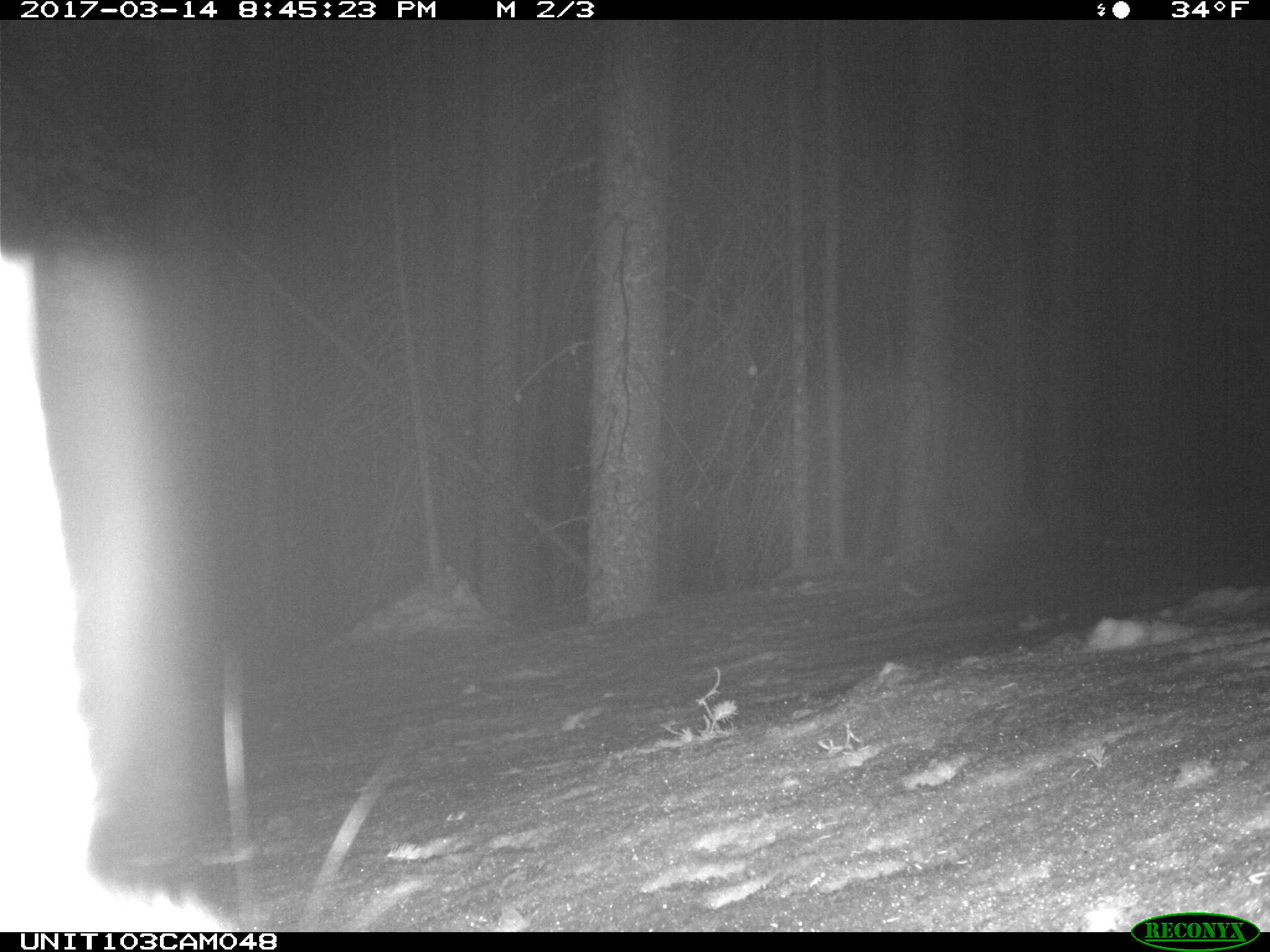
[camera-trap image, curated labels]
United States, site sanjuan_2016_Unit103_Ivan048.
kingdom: Animalia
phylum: Chordata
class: Mammalia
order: Lagomorpha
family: Leporidae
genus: Lepus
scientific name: Lepus americanus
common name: snowshoe hare